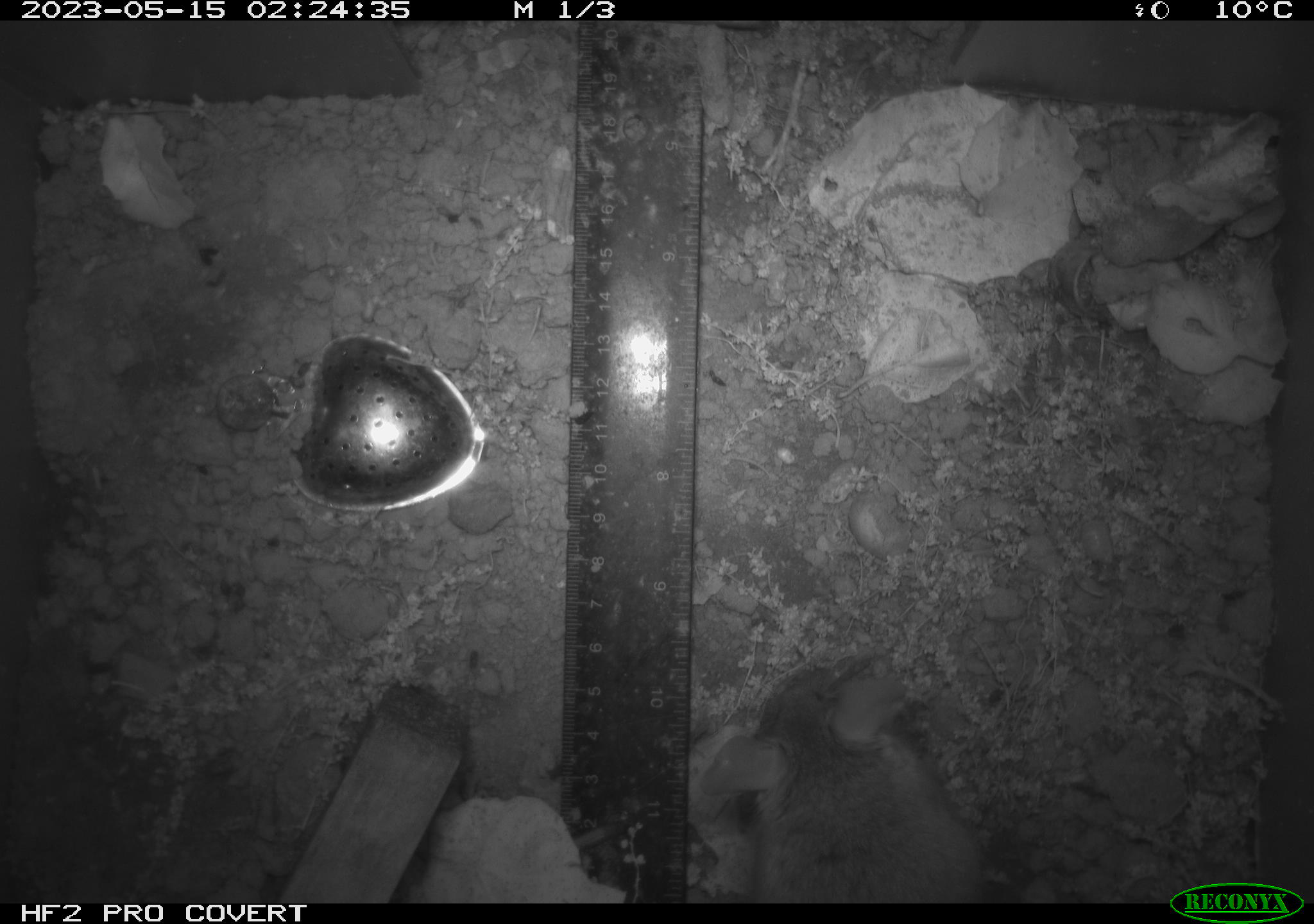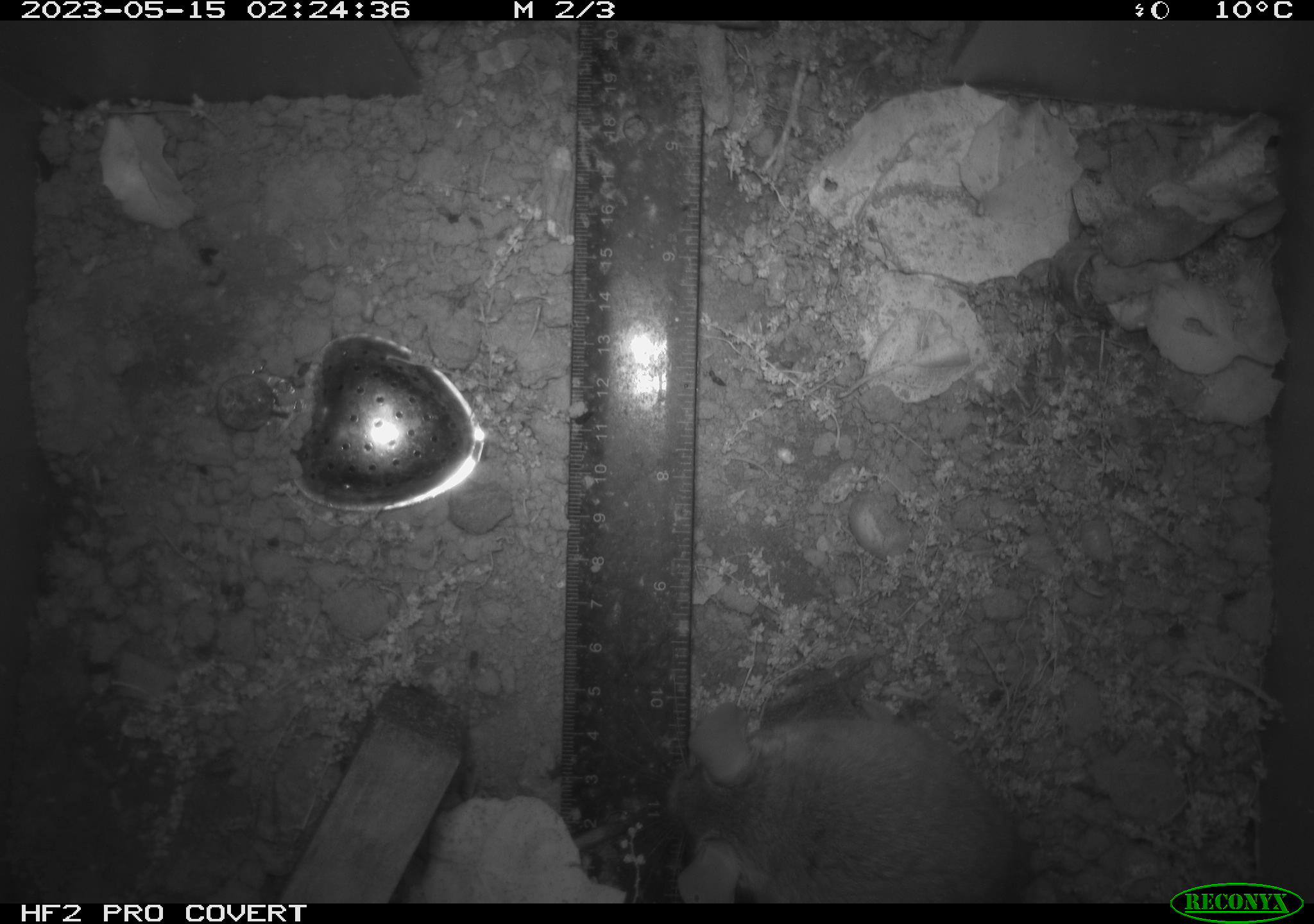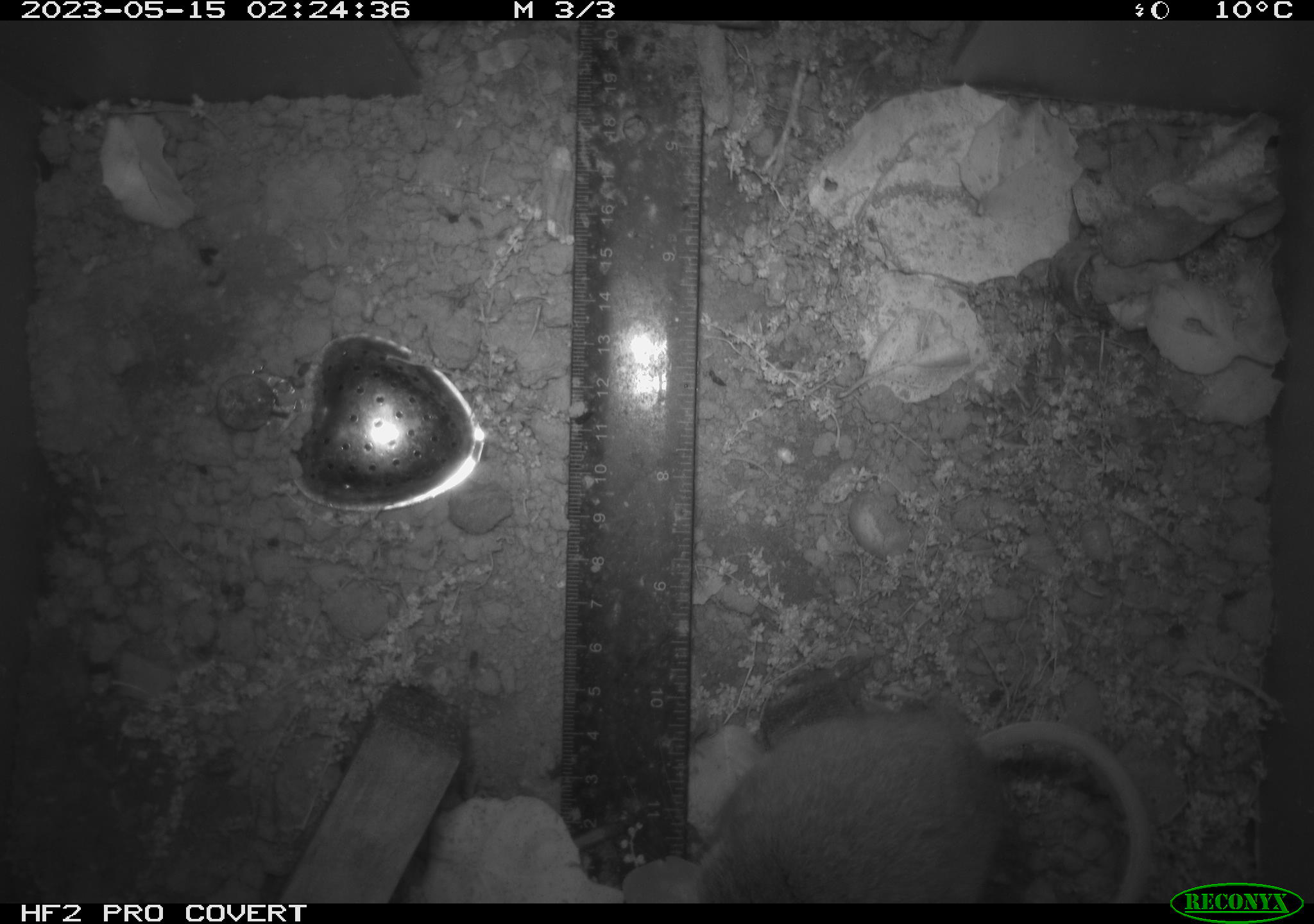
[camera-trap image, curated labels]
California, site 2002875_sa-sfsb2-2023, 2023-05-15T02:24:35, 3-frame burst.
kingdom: Animalia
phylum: Chordata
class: Mammalia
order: Rodentia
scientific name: Rodentia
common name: mouse species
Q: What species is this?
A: Mouse species (Rodentia).